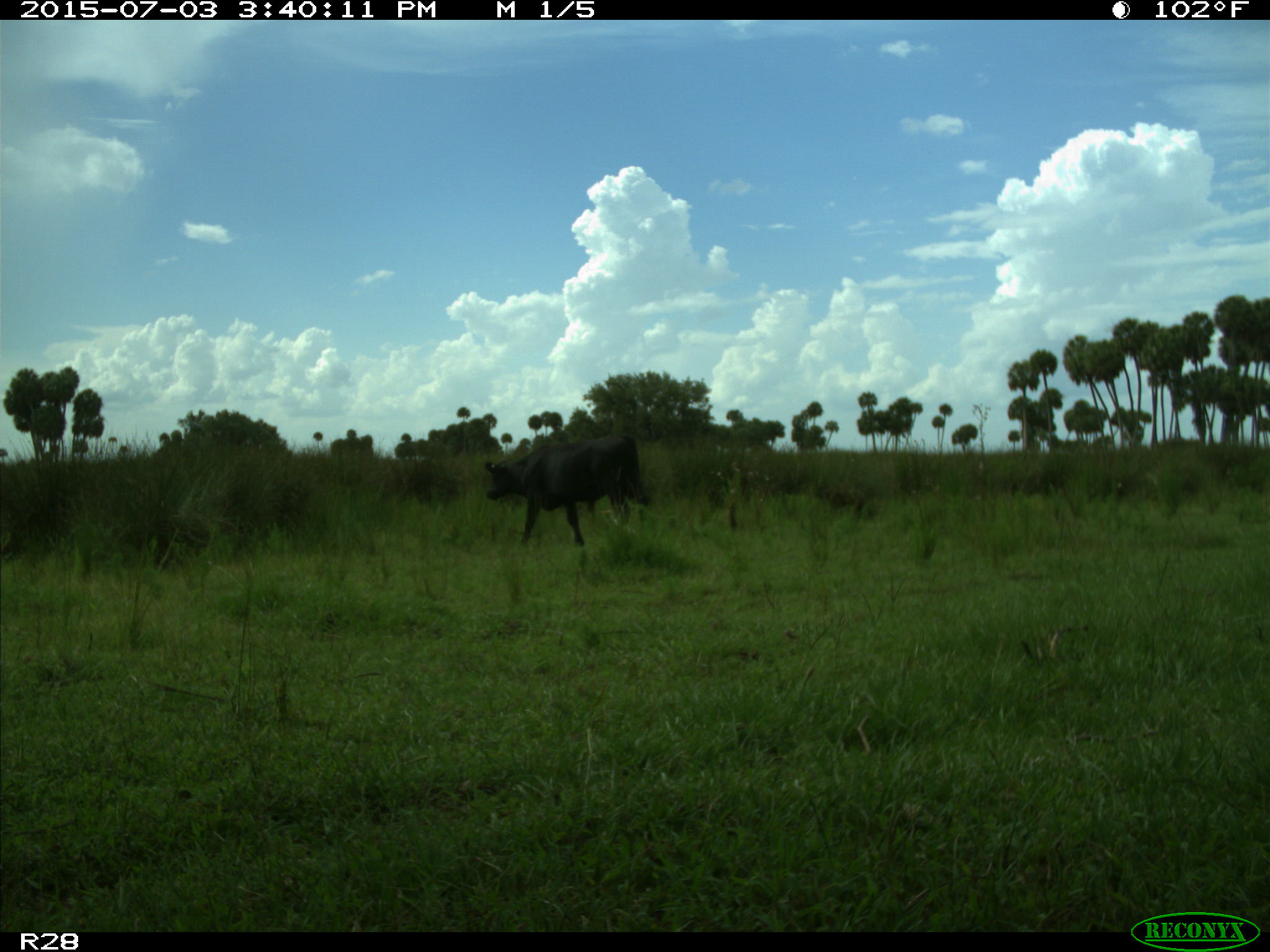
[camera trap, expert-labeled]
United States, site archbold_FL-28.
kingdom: Animalia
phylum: Chordata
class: Mammalia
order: Artiodactyla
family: Bovidae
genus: Bos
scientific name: Bos taurus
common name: domestic cow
Bos taurus (domestic cow).